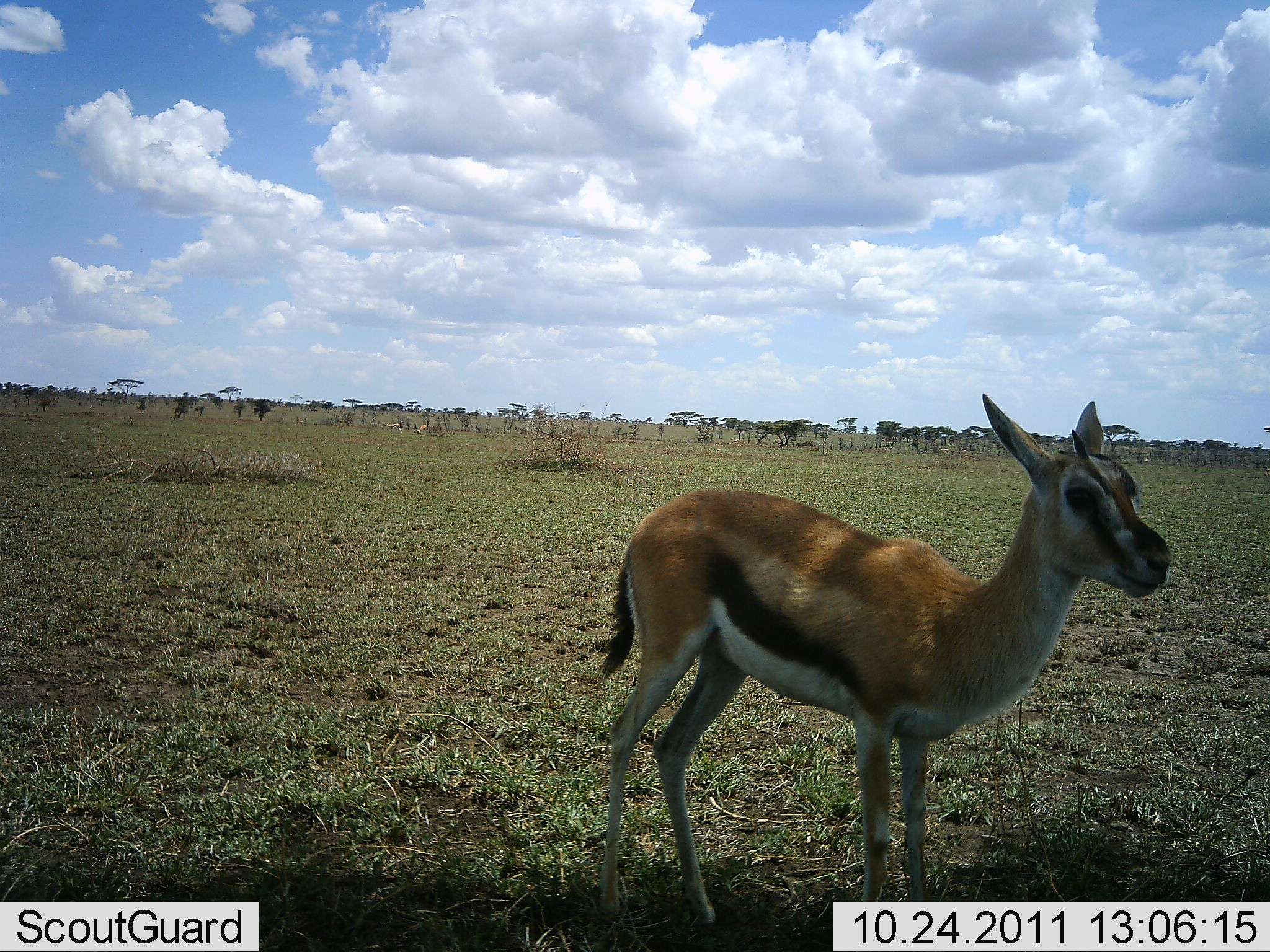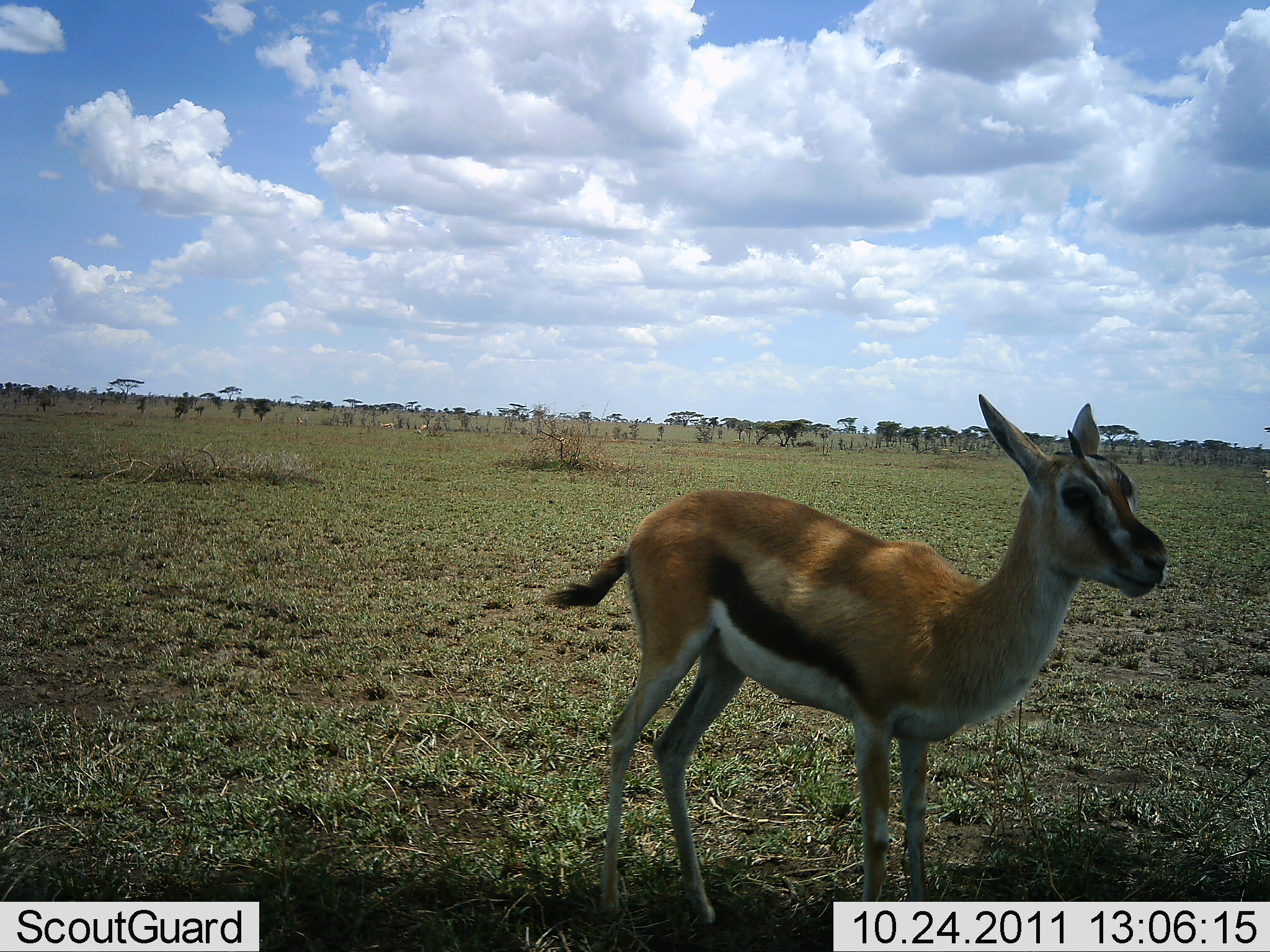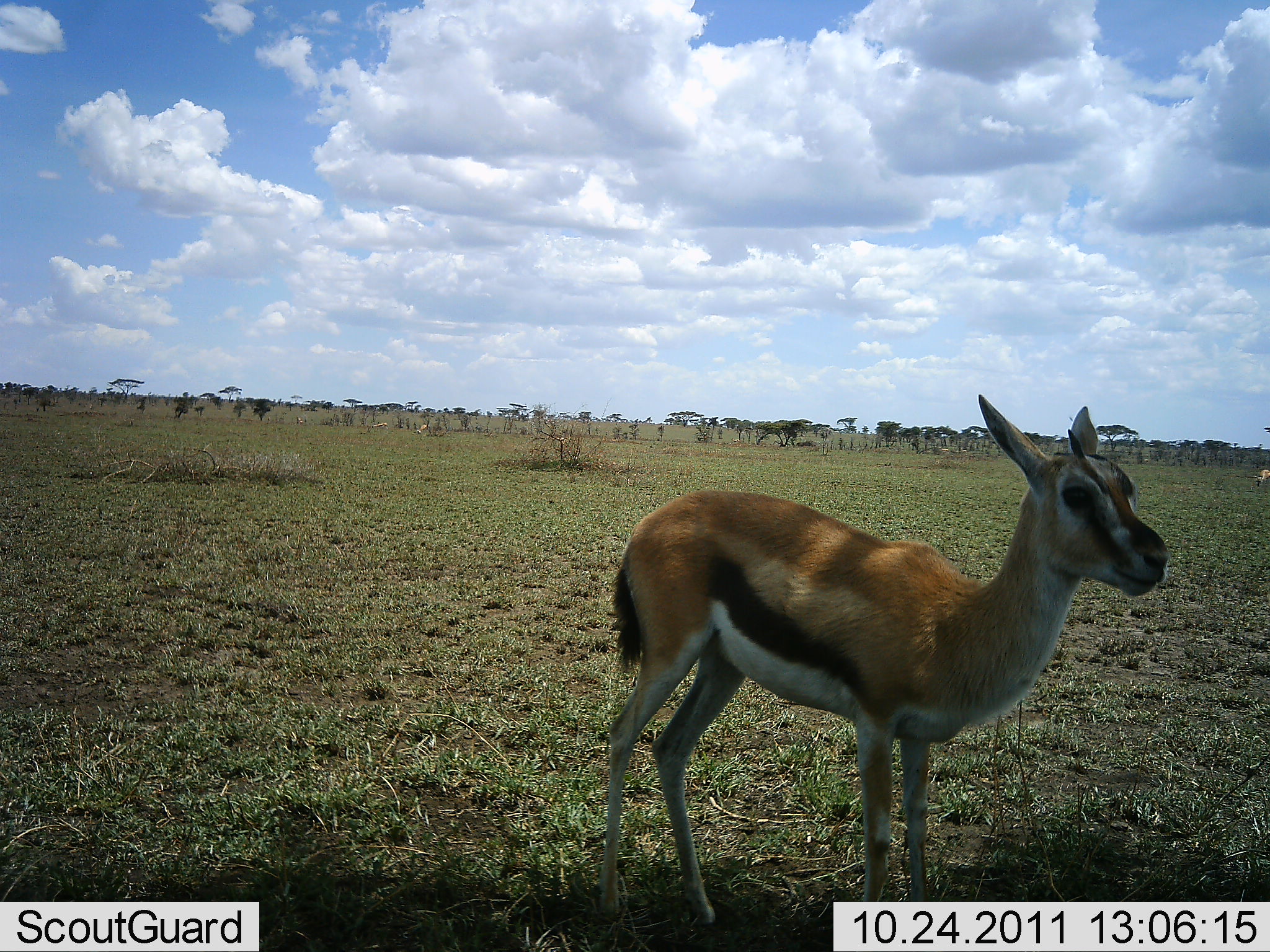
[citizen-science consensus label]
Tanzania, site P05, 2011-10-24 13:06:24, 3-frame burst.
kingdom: Animalia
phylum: Chordata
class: Mammalia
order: Artiodactyla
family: Bovidae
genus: Eudorcas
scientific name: Eudorcas thomsonii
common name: thomson's gazelle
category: gazellethomsons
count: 1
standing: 100%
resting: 0%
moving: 0%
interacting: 0%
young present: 17%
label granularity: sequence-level